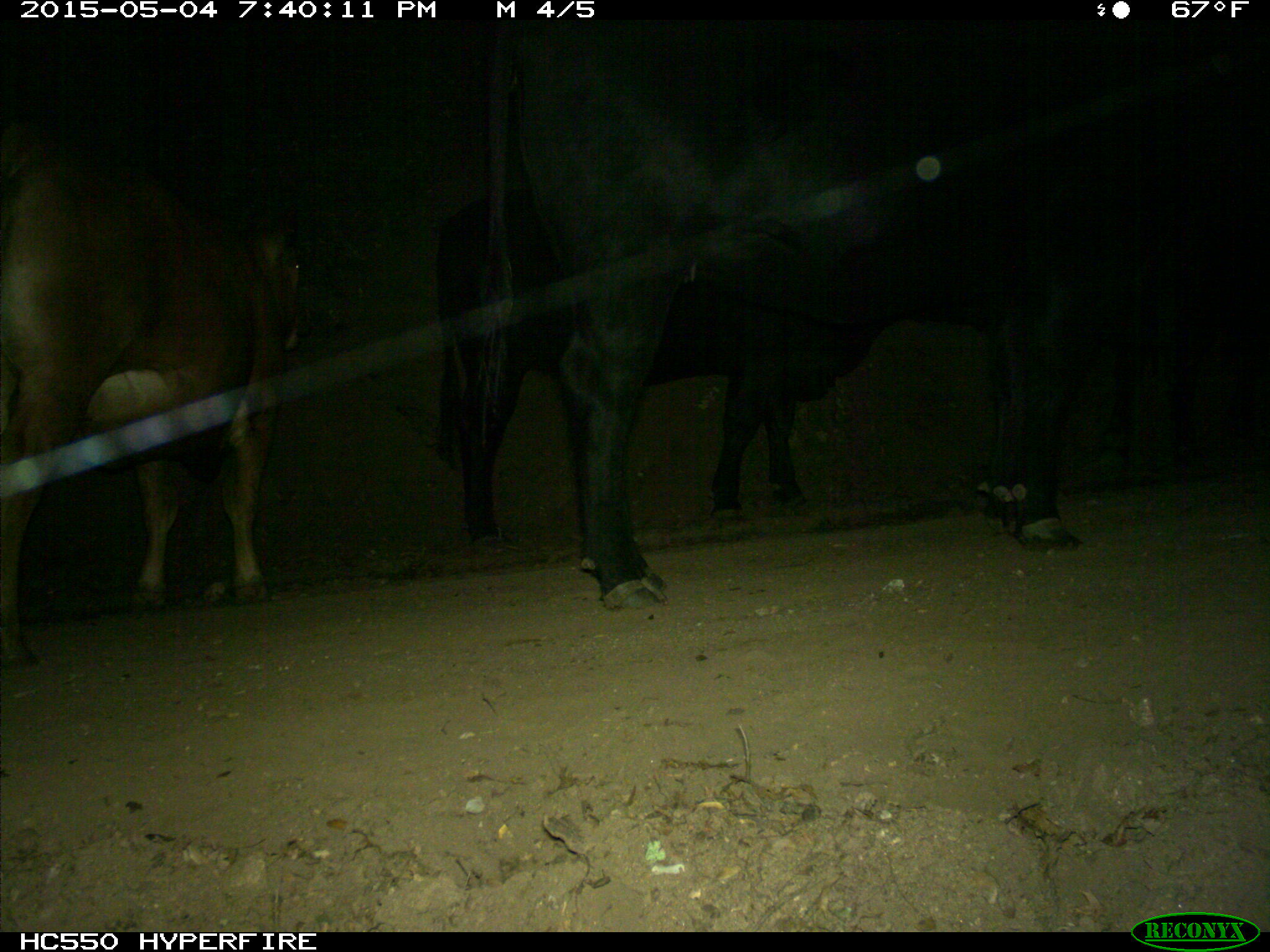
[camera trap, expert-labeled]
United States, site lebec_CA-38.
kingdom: Animalia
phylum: Chordata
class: Mammalia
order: Artiodactyla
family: Bovidae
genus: Bos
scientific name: Bos taurus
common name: domestic cow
Bos taurus (domestic cow).